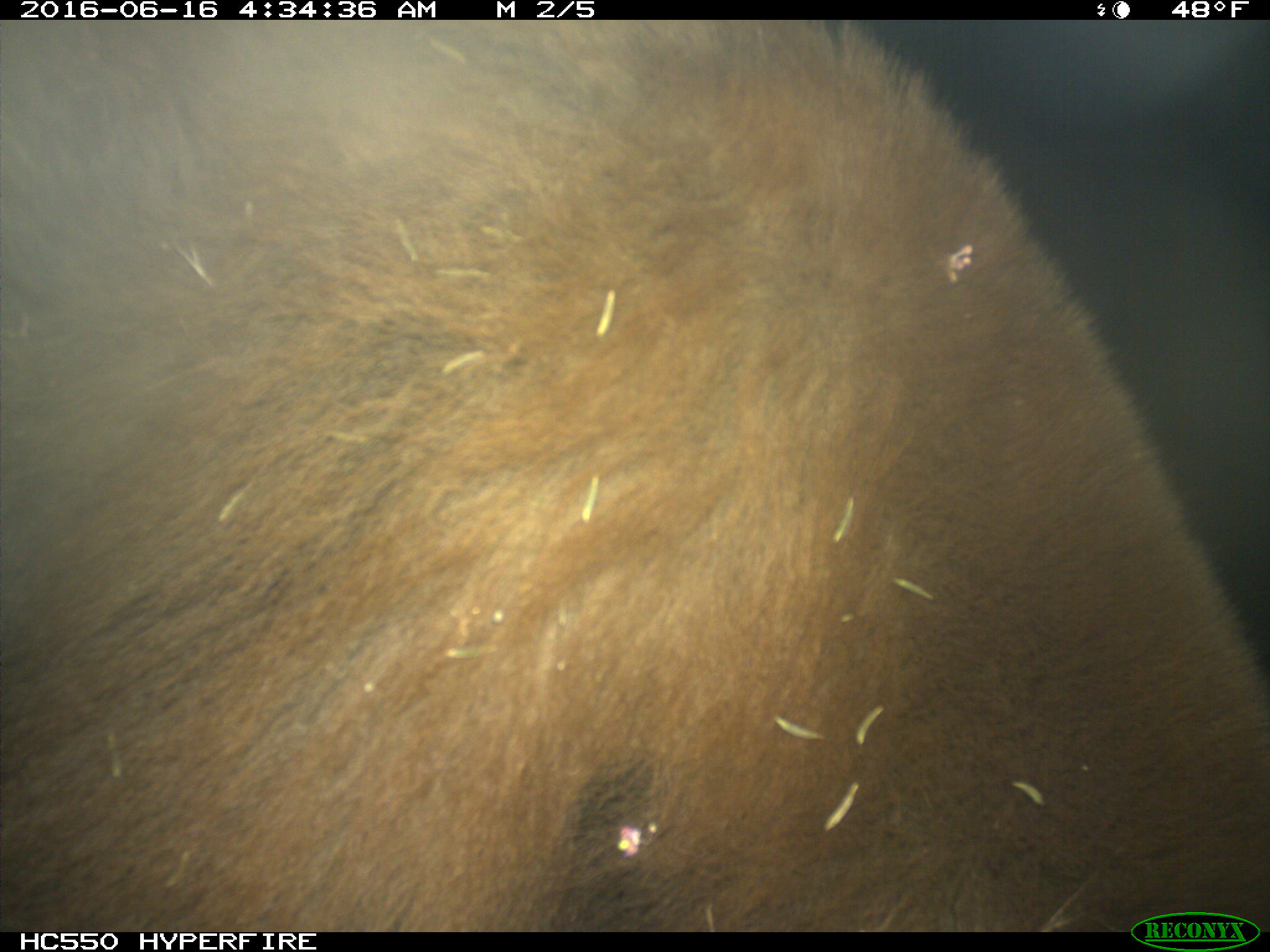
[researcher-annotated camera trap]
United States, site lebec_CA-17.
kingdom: Animalia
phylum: Chordata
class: Mammalia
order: Carnivora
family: Ursidae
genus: Ursus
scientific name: Ursus americanus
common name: american black bear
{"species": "Ursus americanus (american black bear)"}